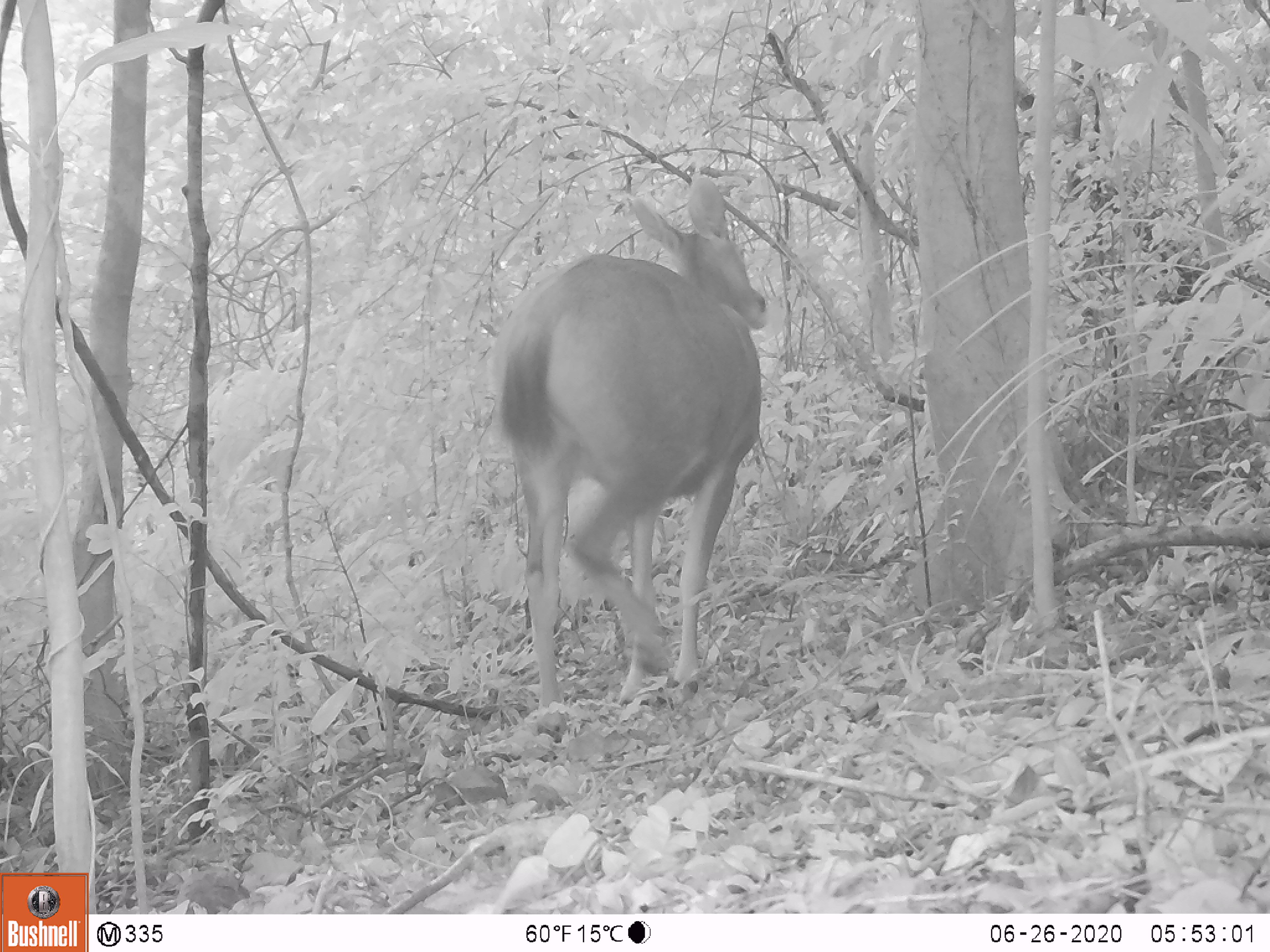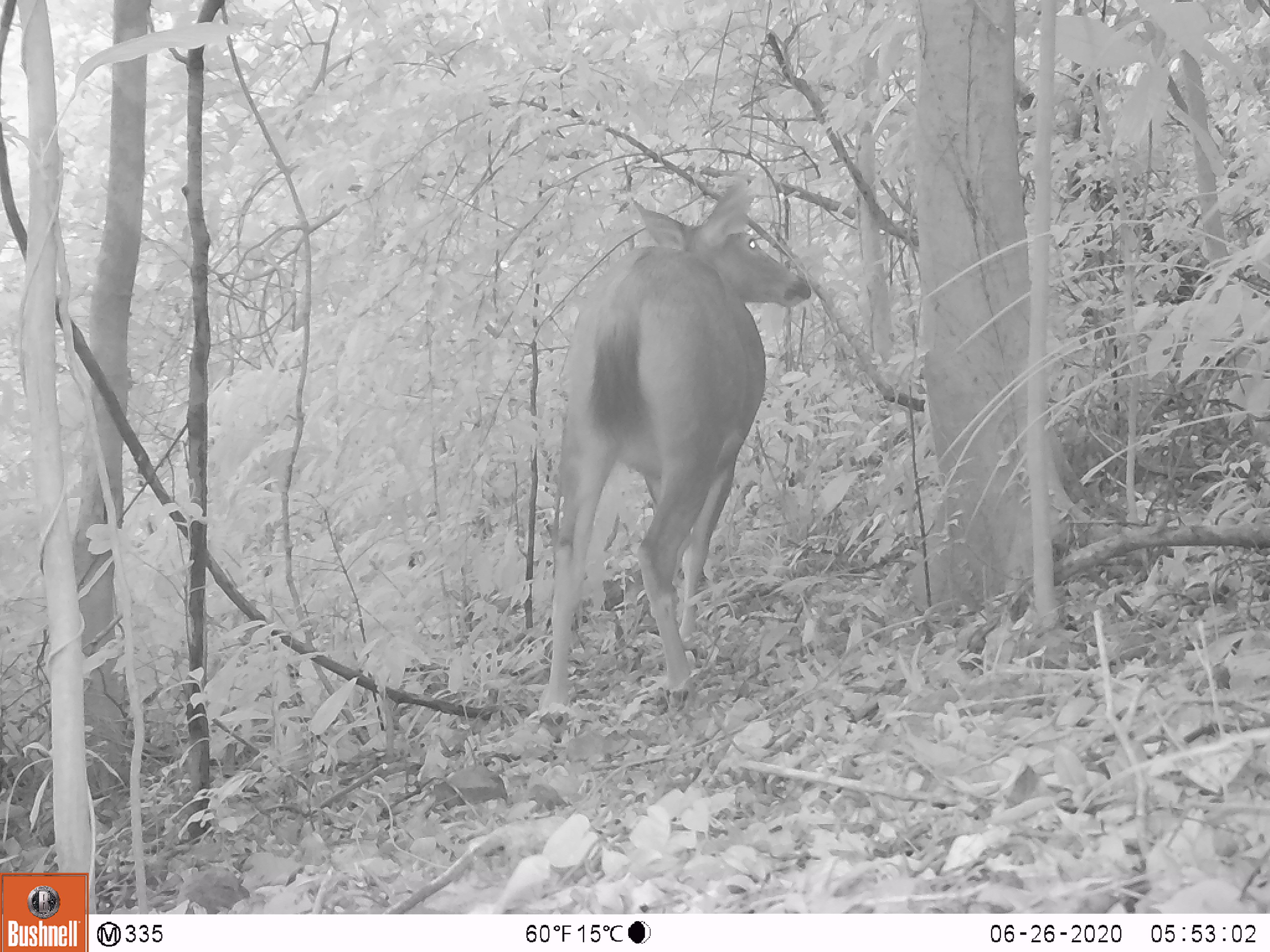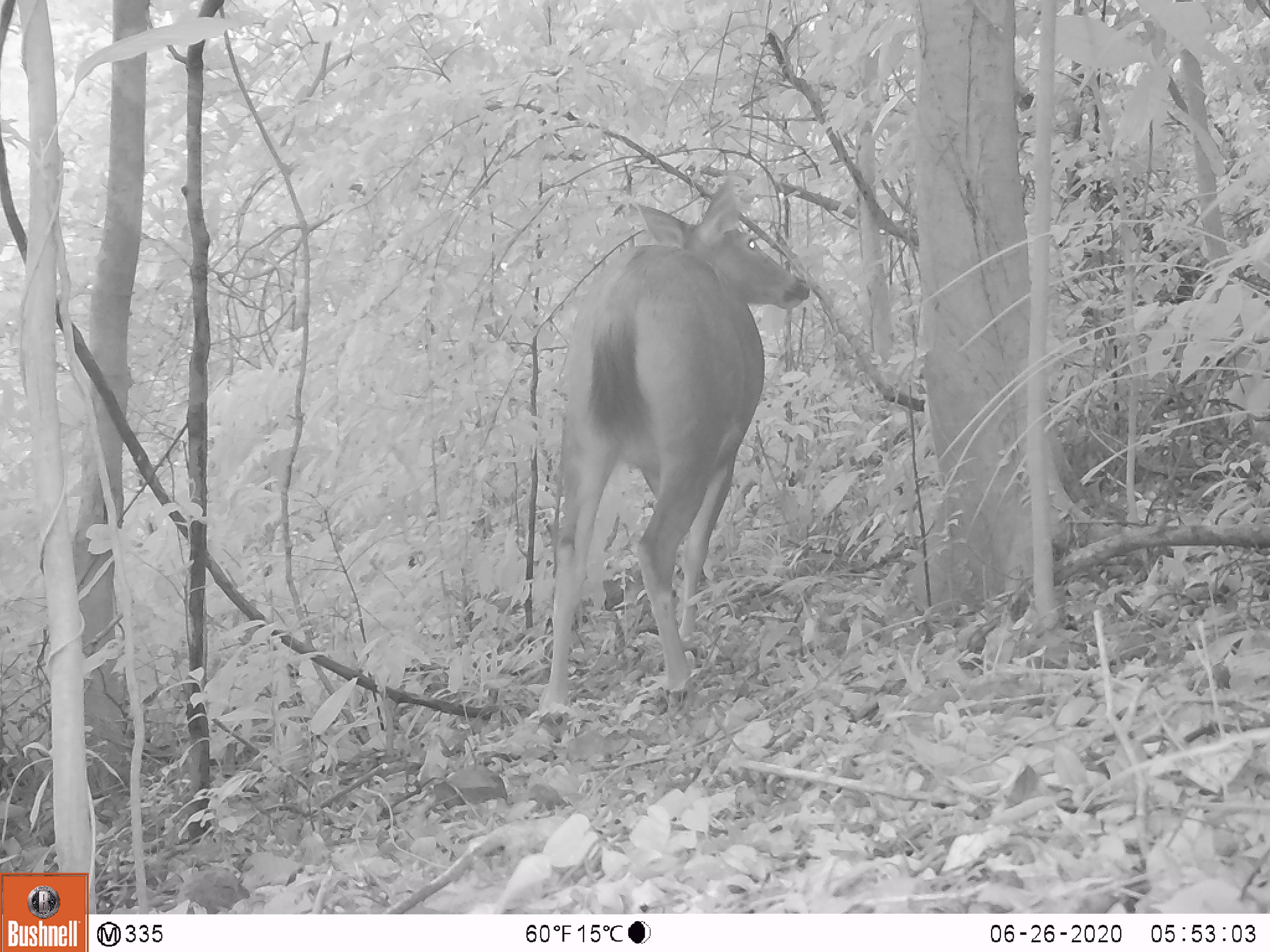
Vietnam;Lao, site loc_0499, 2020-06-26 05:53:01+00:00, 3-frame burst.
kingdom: Animalia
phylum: Chordata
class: Mammalia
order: Artiodactyla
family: Cervidae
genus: Rusa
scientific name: Rusa unicolor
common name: sambar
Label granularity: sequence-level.